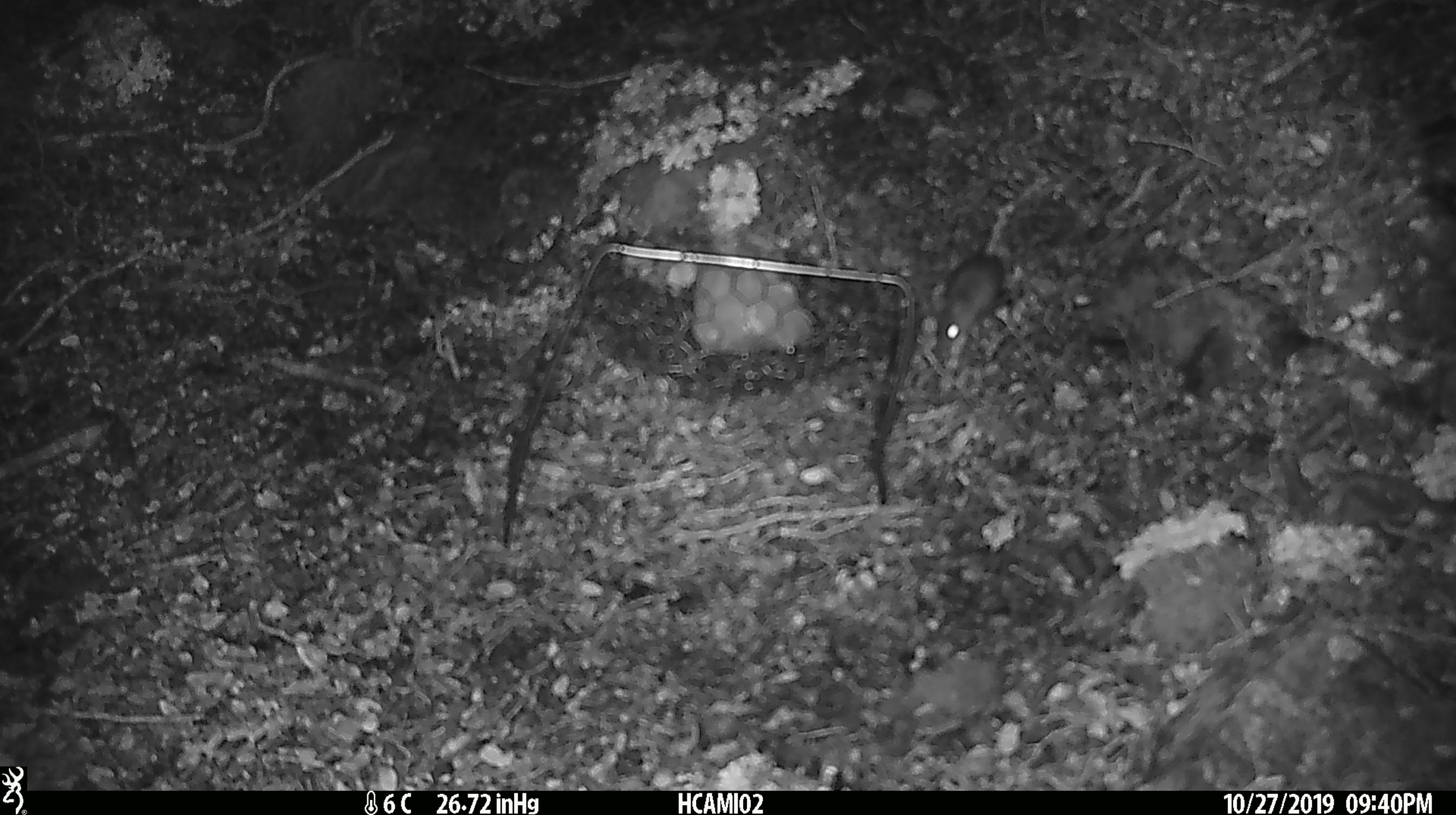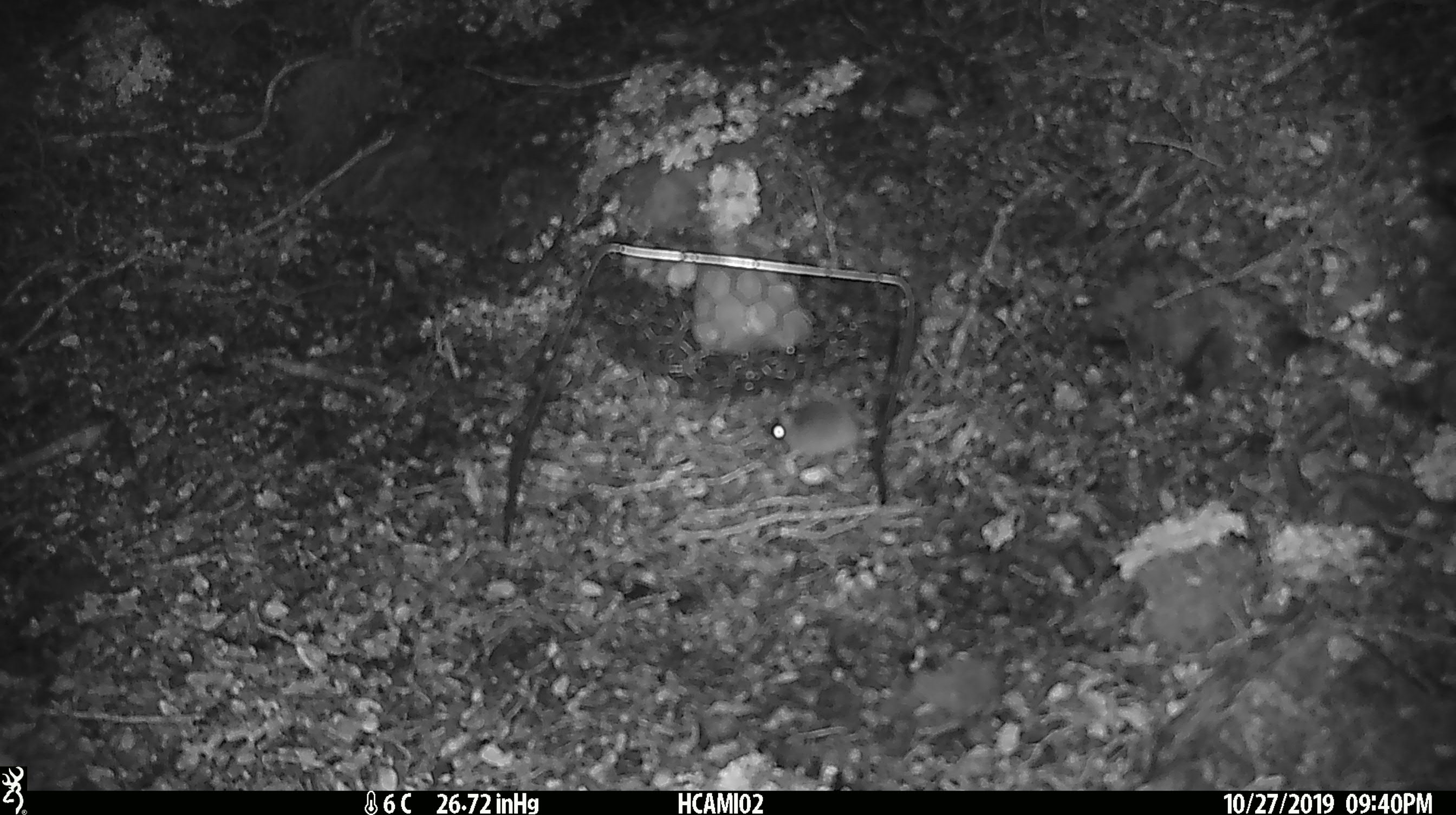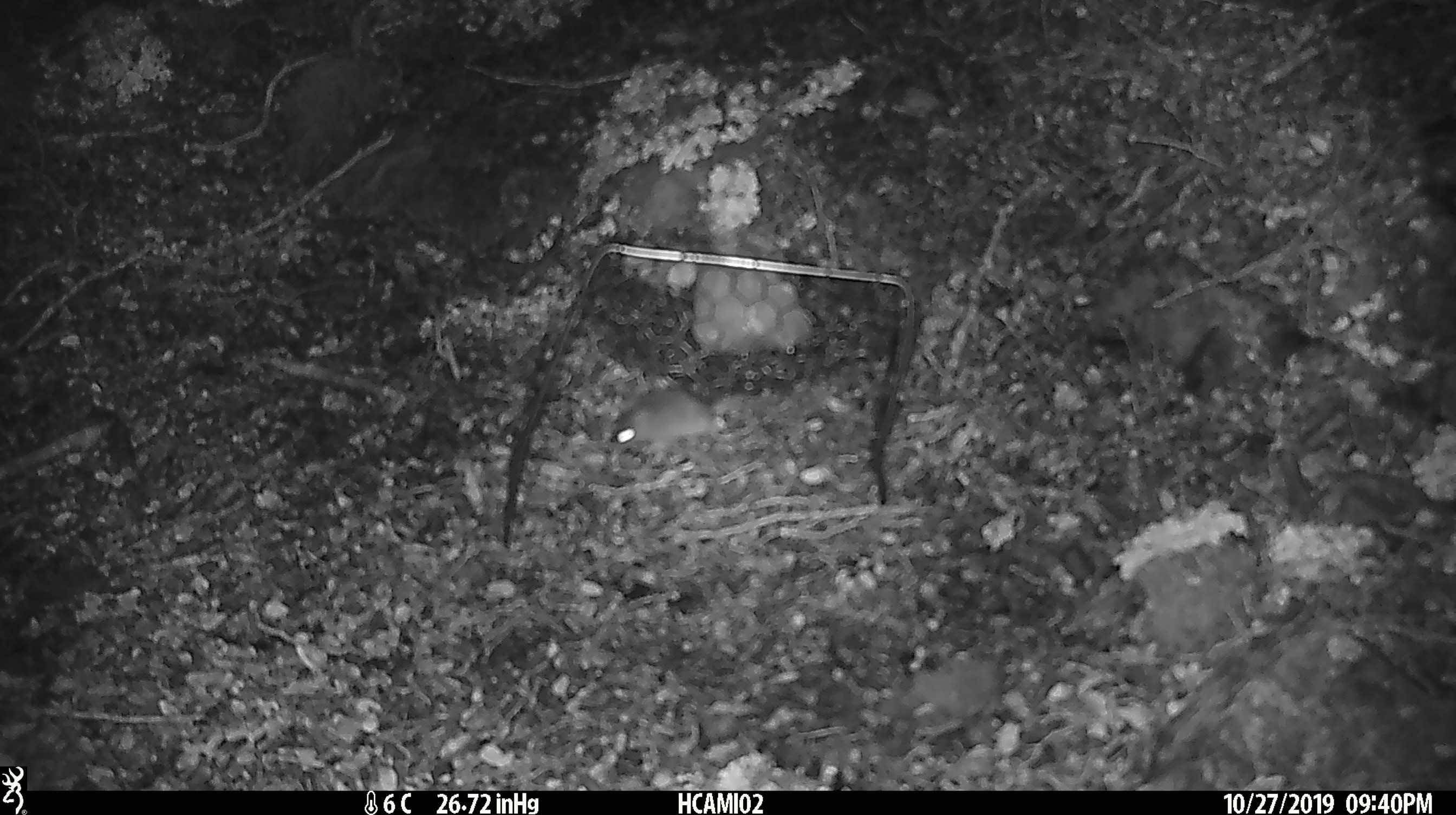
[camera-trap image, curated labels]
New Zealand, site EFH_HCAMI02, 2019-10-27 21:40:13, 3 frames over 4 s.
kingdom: Animalia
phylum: Chordata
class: Mammalia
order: Rodentia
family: Muridae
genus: Mus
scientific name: Mus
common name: mouse